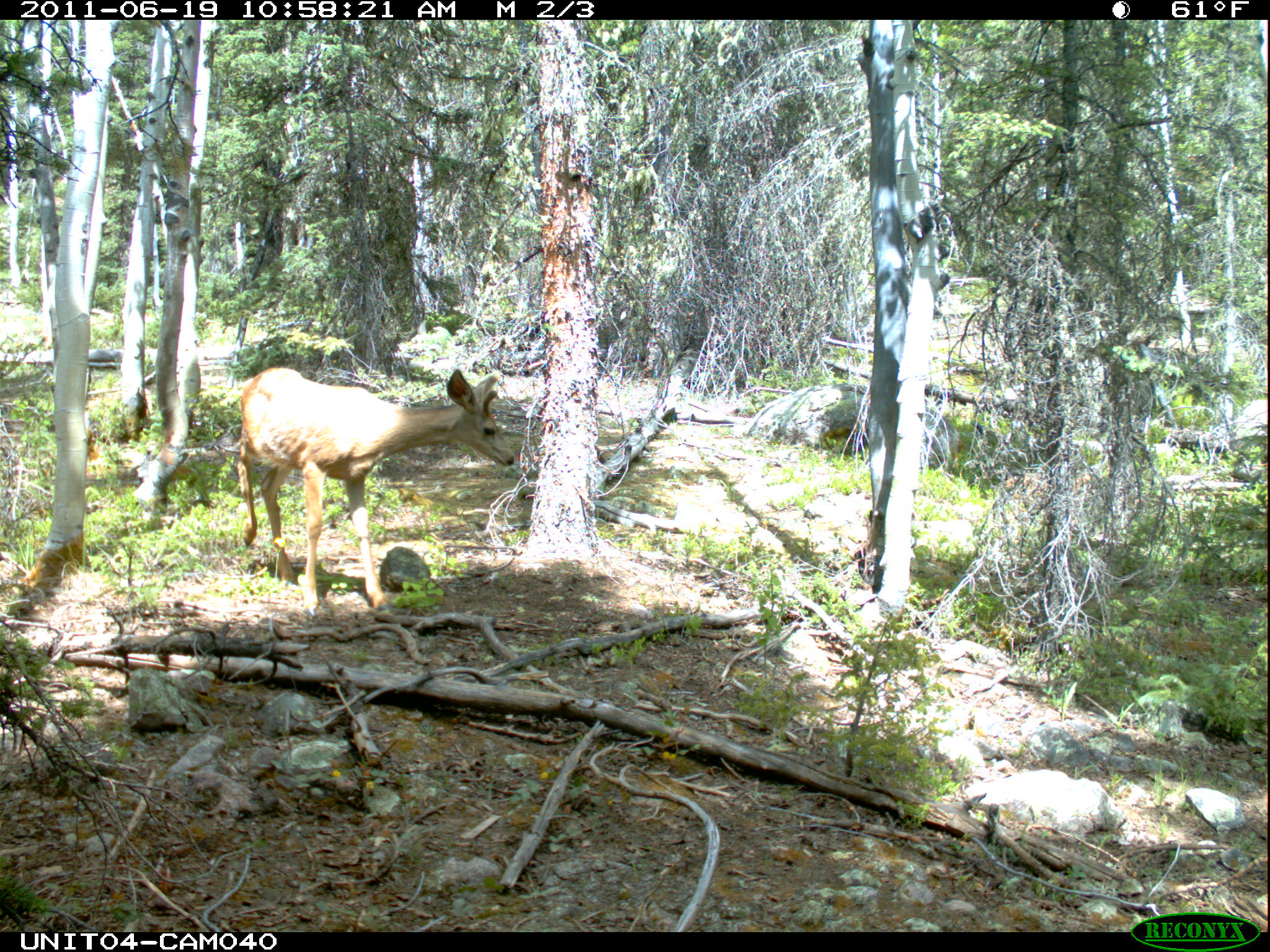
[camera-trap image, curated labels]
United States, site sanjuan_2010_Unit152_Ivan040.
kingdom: Animalia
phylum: Chordata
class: Mammalia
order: Artiodactyla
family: Cervidae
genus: Odocoileus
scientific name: Odocoileus hemionus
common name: mule deer